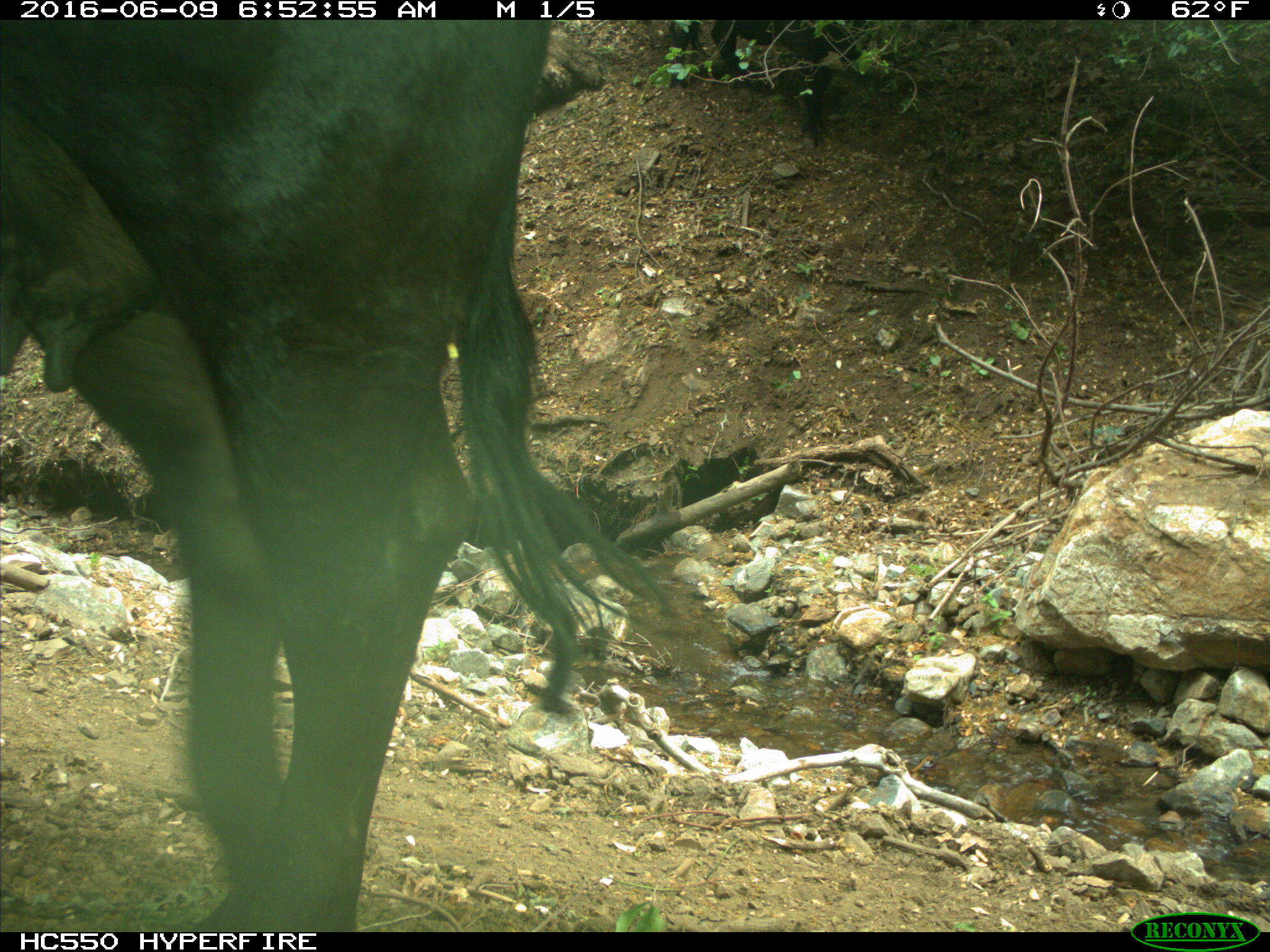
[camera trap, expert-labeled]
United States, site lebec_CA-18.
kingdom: Animalia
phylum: Chordata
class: Mammalia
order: Artiodactyla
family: Bovidae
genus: Bos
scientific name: Bos taurus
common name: domestic cow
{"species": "Bos taurus (domestic cow)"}